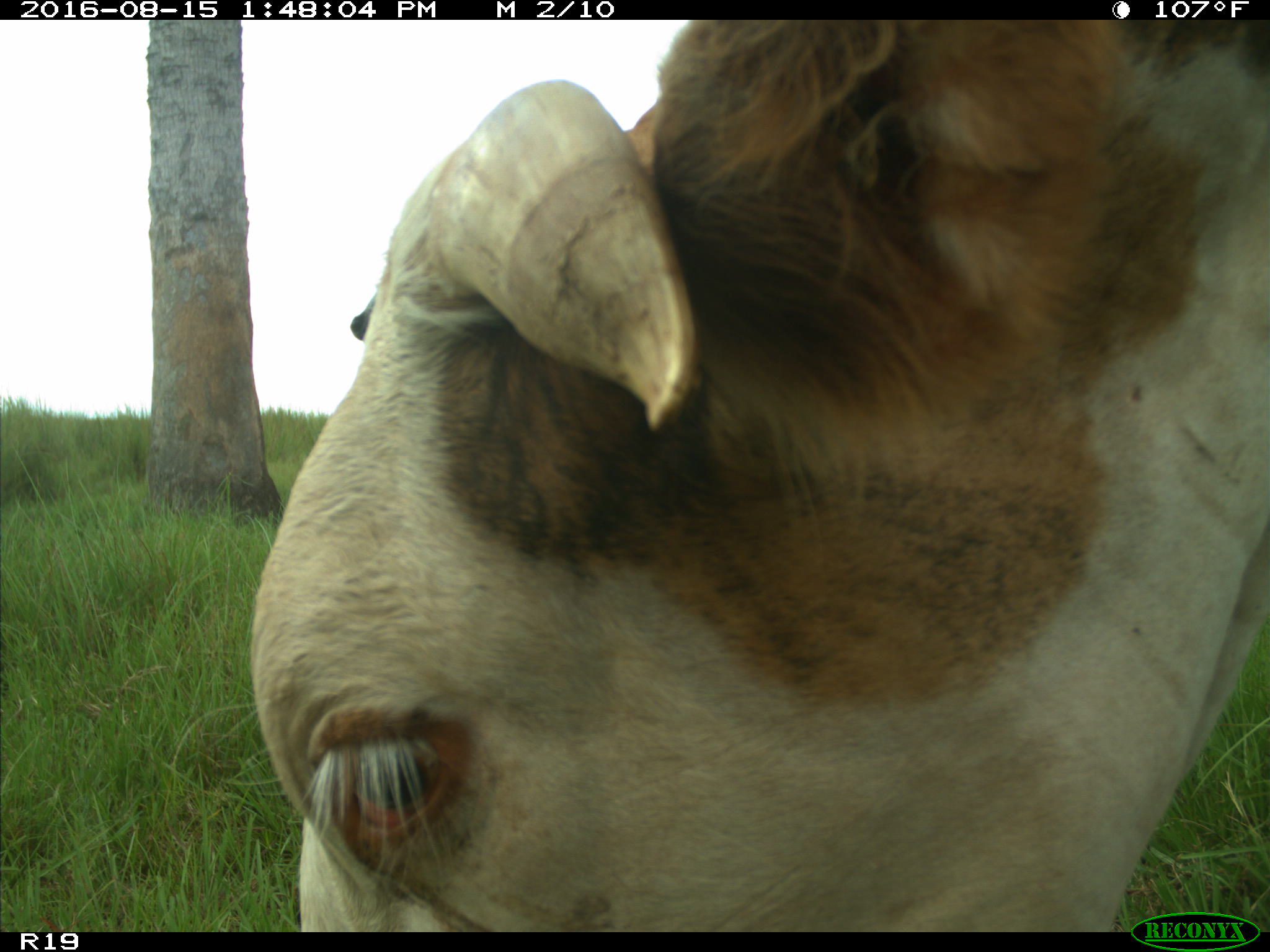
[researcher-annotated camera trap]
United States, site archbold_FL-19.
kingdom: Animalia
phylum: Chordata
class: Mammalia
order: Artiodactyla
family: Bovidae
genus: Bos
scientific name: Bos taurus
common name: domestic cow